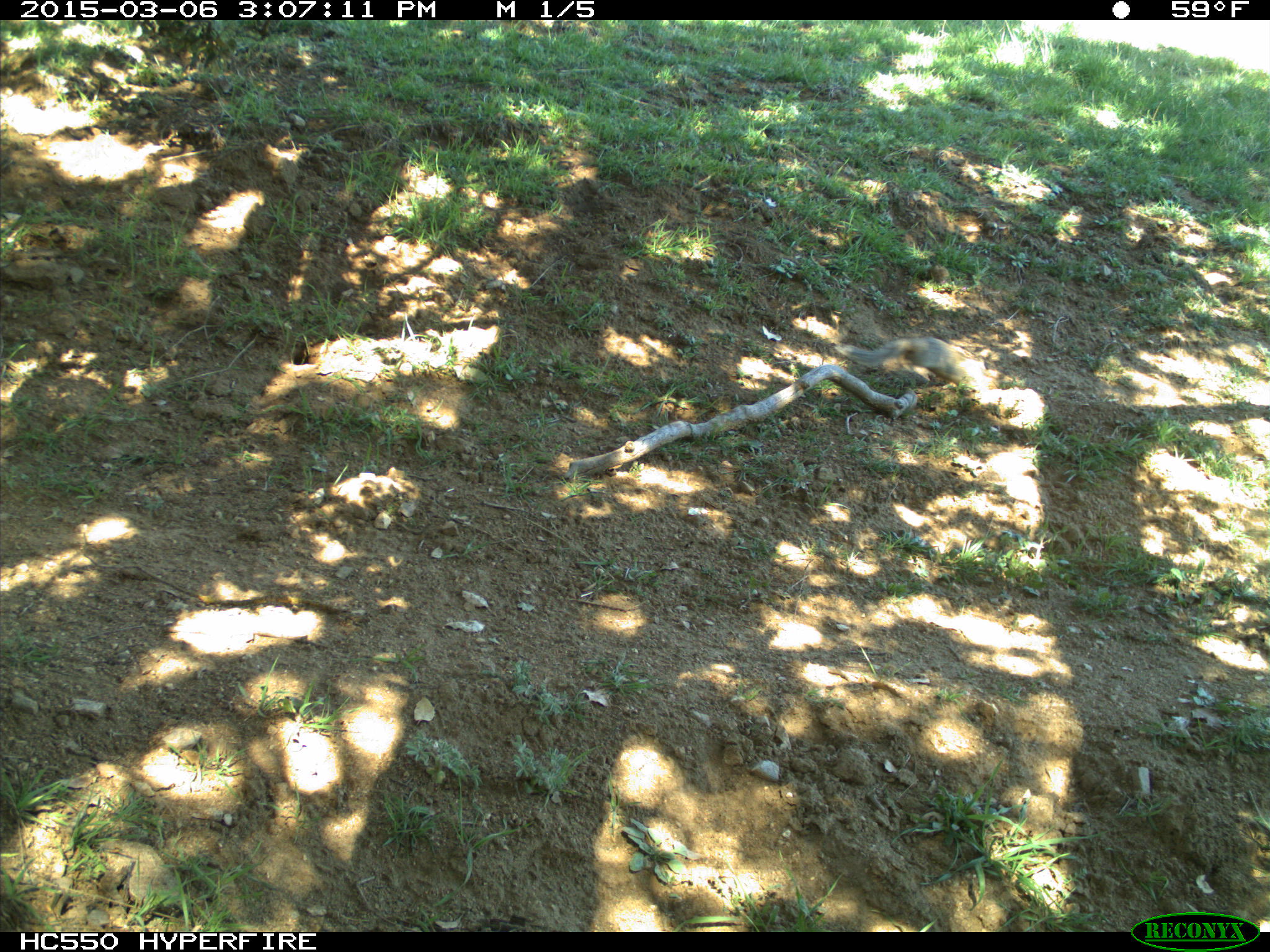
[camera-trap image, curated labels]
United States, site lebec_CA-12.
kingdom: Animalia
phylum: Chordata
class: Mammalia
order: Rodentia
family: Sciuridae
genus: Otospermophilus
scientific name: Otospermophilus beecheyi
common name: california ground squirrel